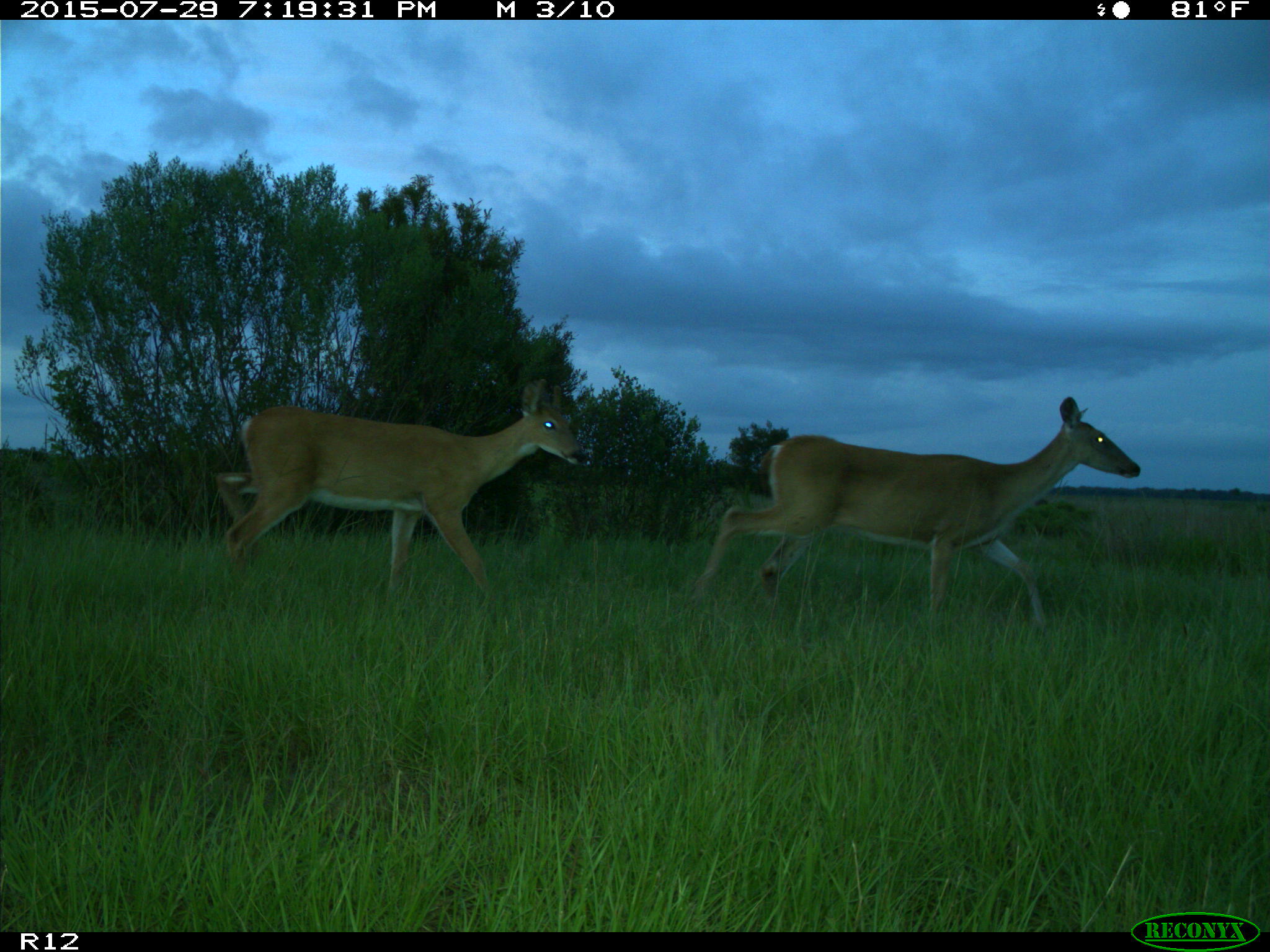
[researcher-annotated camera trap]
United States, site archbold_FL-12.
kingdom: Animalia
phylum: Chordata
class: Mammalia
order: Artiodactyla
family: Cervidae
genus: Odocoileus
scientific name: Odocoileus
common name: deer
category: unidentified deer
Unidentified deer (deer) (Odocoileus).